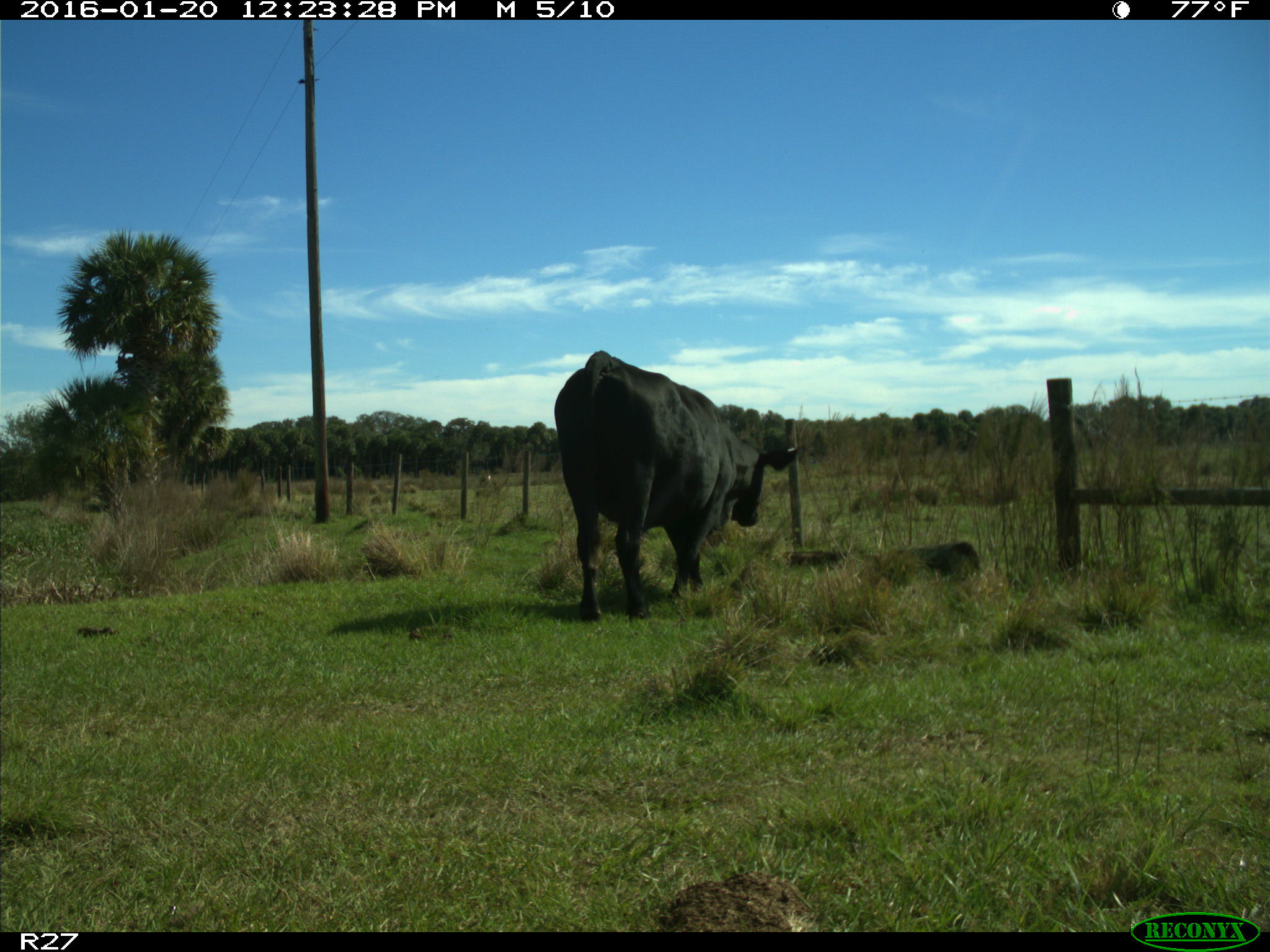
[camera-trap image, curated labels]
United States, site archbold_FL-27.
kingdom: Animalia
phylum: Chordata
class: Mammalia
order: Artiodactyla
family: Bovidae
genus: Bos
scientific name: Bos taurus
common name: domestic cow